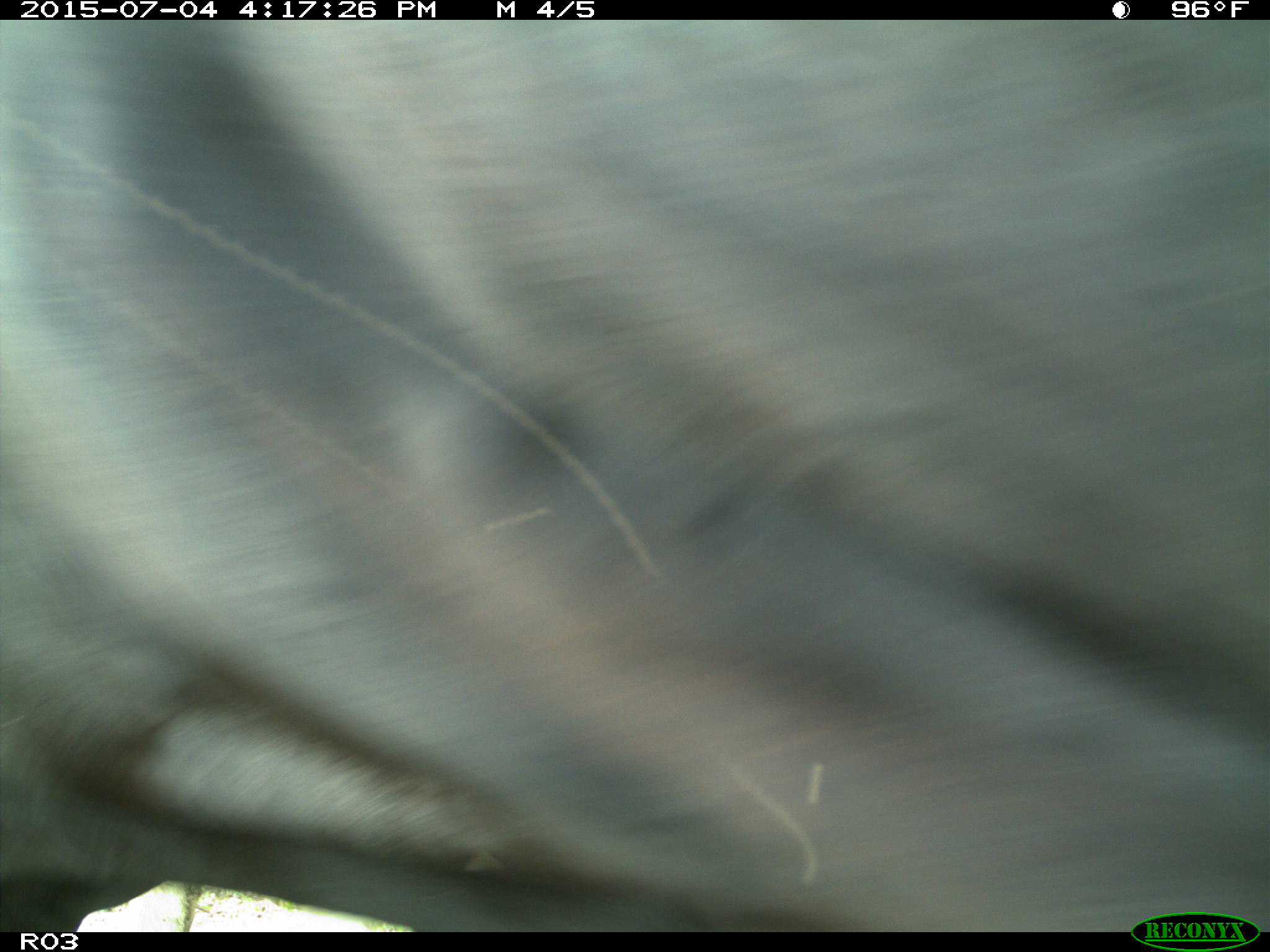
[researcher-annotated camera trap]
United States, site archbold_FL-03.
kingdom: Animalia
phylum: Chordata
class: Mammalia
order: Artiodactyla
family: Bovidae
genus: Bos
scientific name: Bos taurus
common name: domestic cow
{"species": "Bos taurus (domestic cow)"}